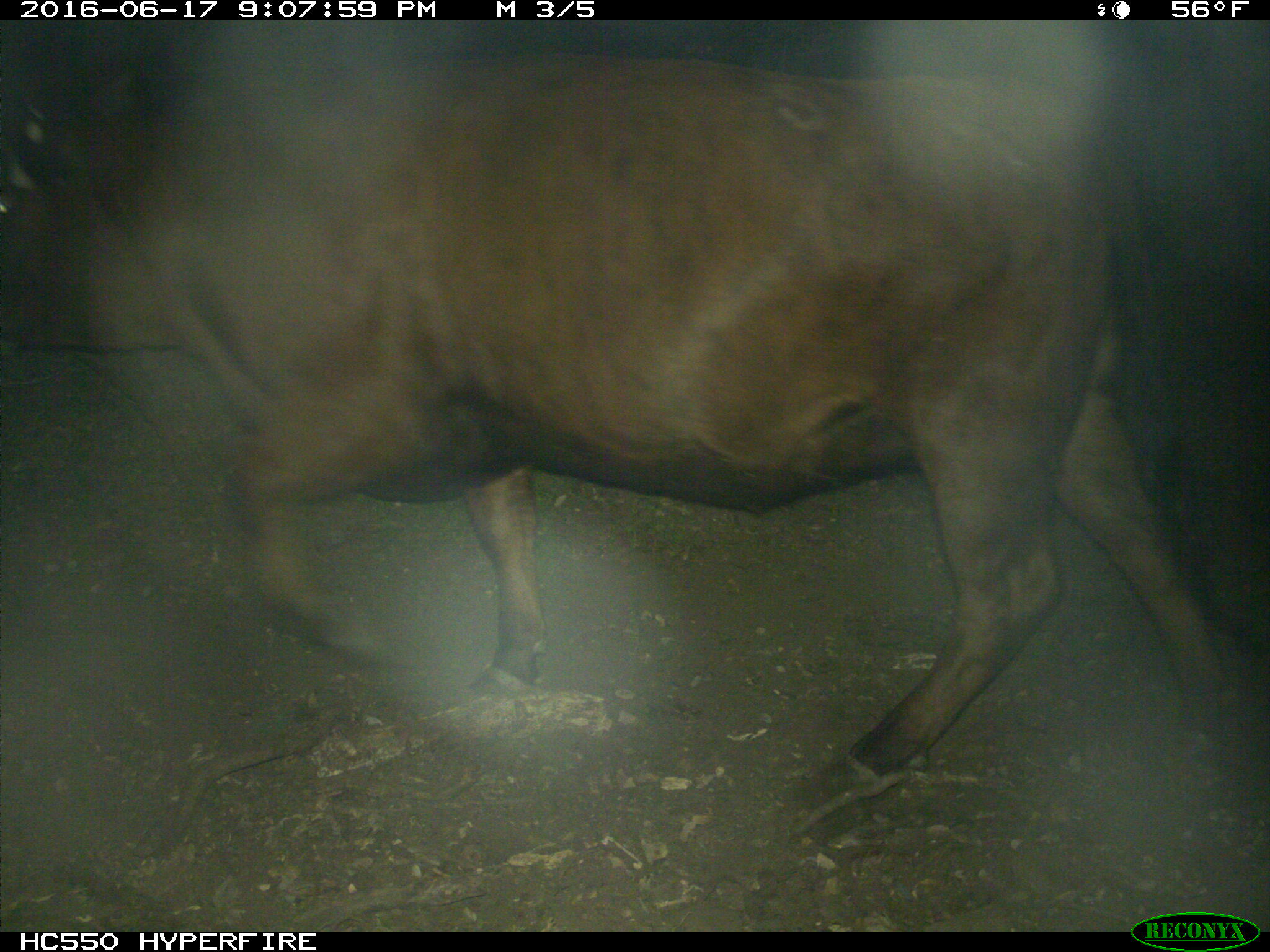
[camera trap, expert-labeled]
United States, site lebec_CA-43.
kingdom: Animalia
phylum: Chordata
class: Mammalia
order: Artiodactyla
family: Bovidae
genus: Bos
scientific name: Bos taurus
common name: domestic cow